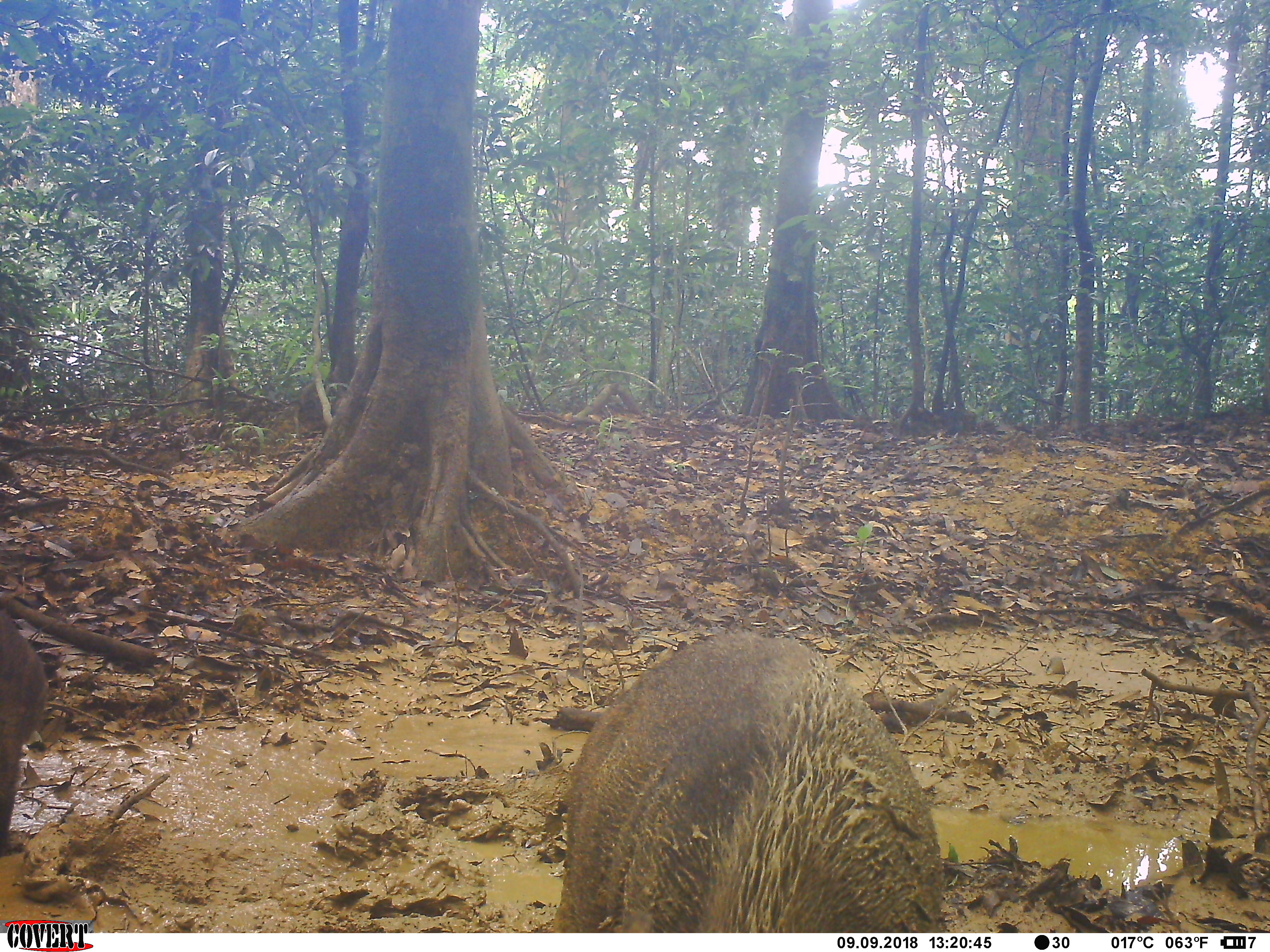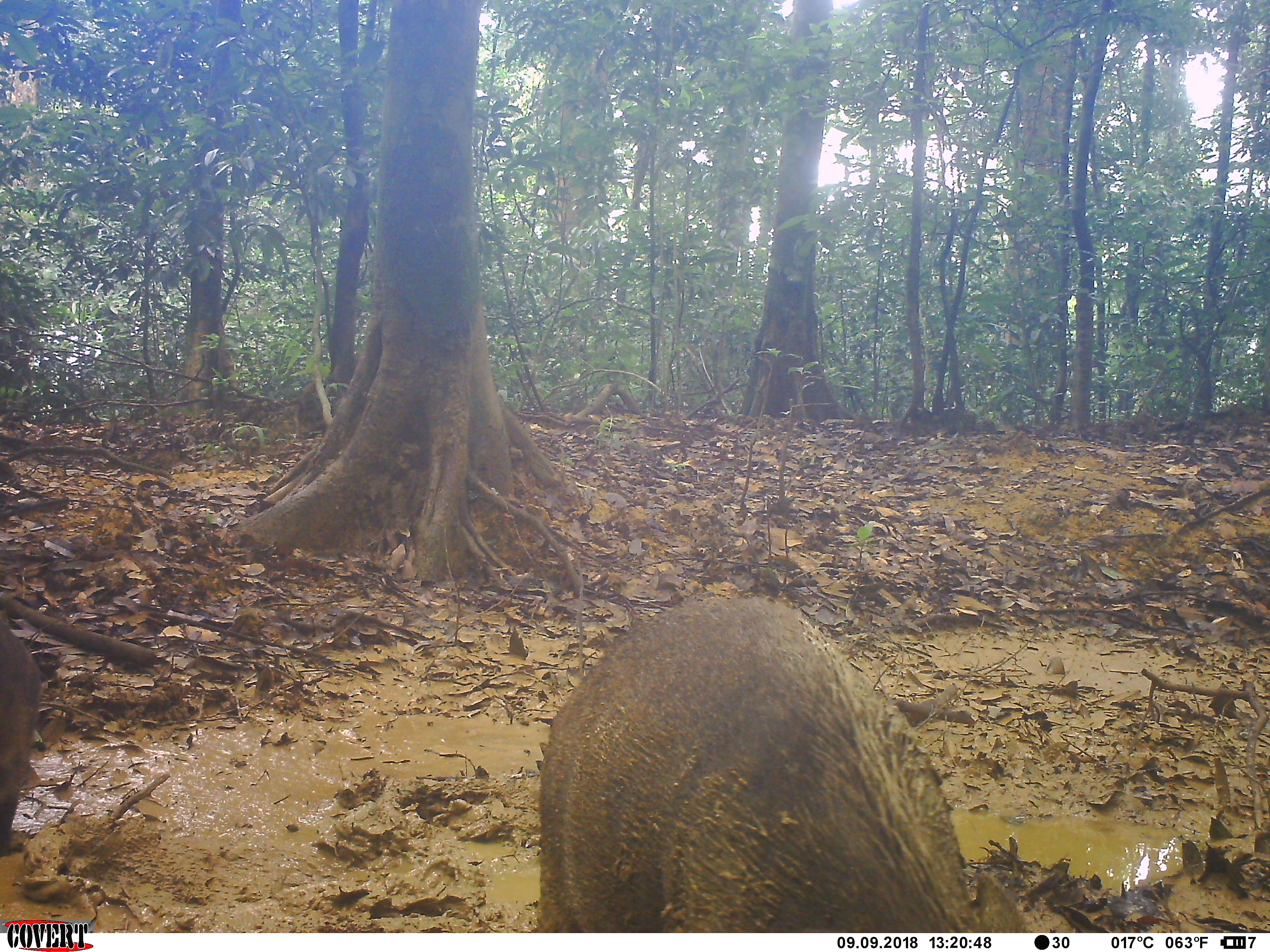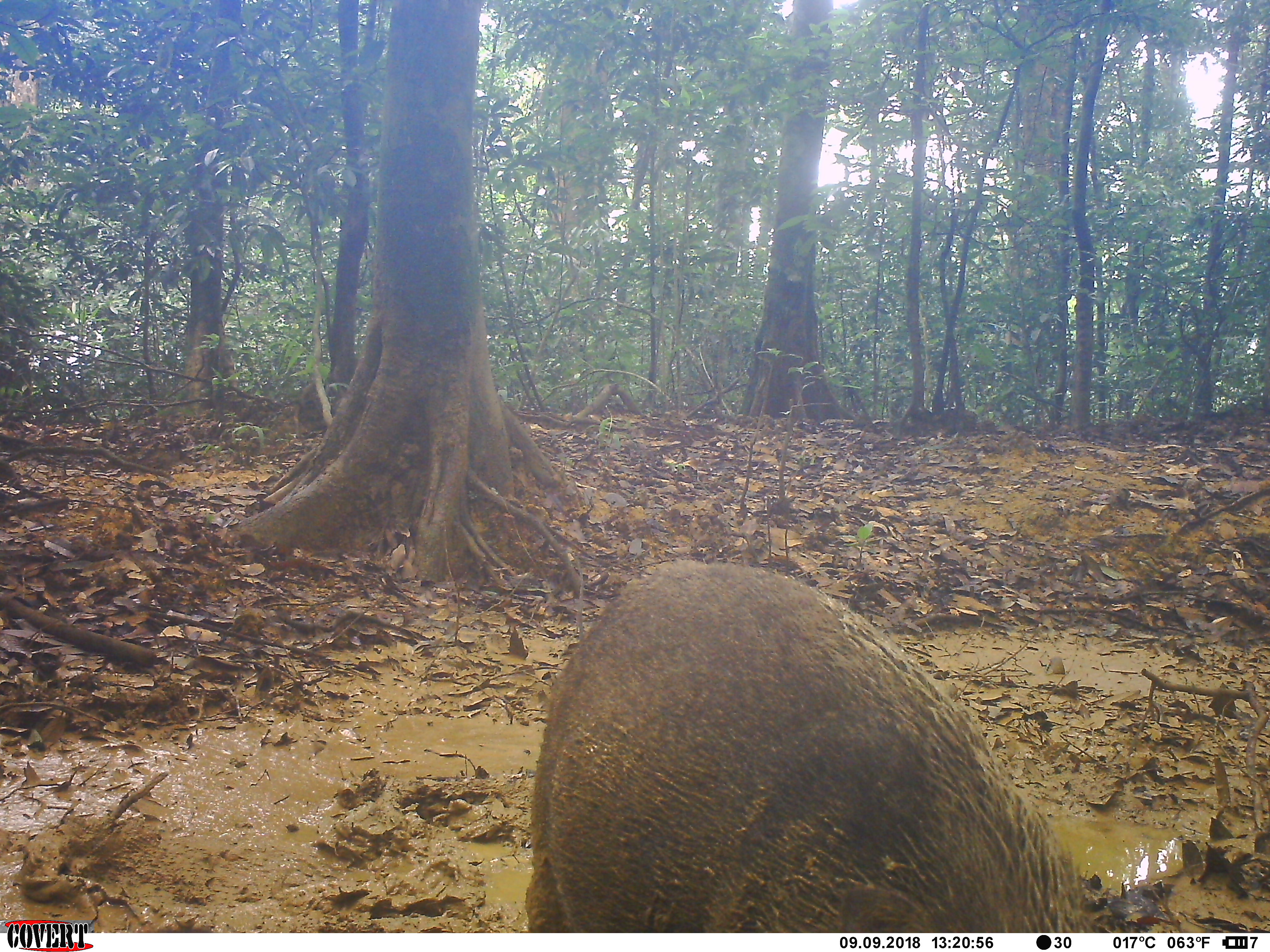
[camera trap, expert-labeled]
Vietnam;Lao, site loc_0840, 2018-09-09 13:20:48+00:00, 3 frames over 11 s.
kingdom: Animalia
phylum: Chordata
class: Mammalia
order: Artiodactyla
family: Suidae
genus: Sus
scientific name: Sus scrofa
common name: eurasian wild pig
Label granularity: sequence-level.